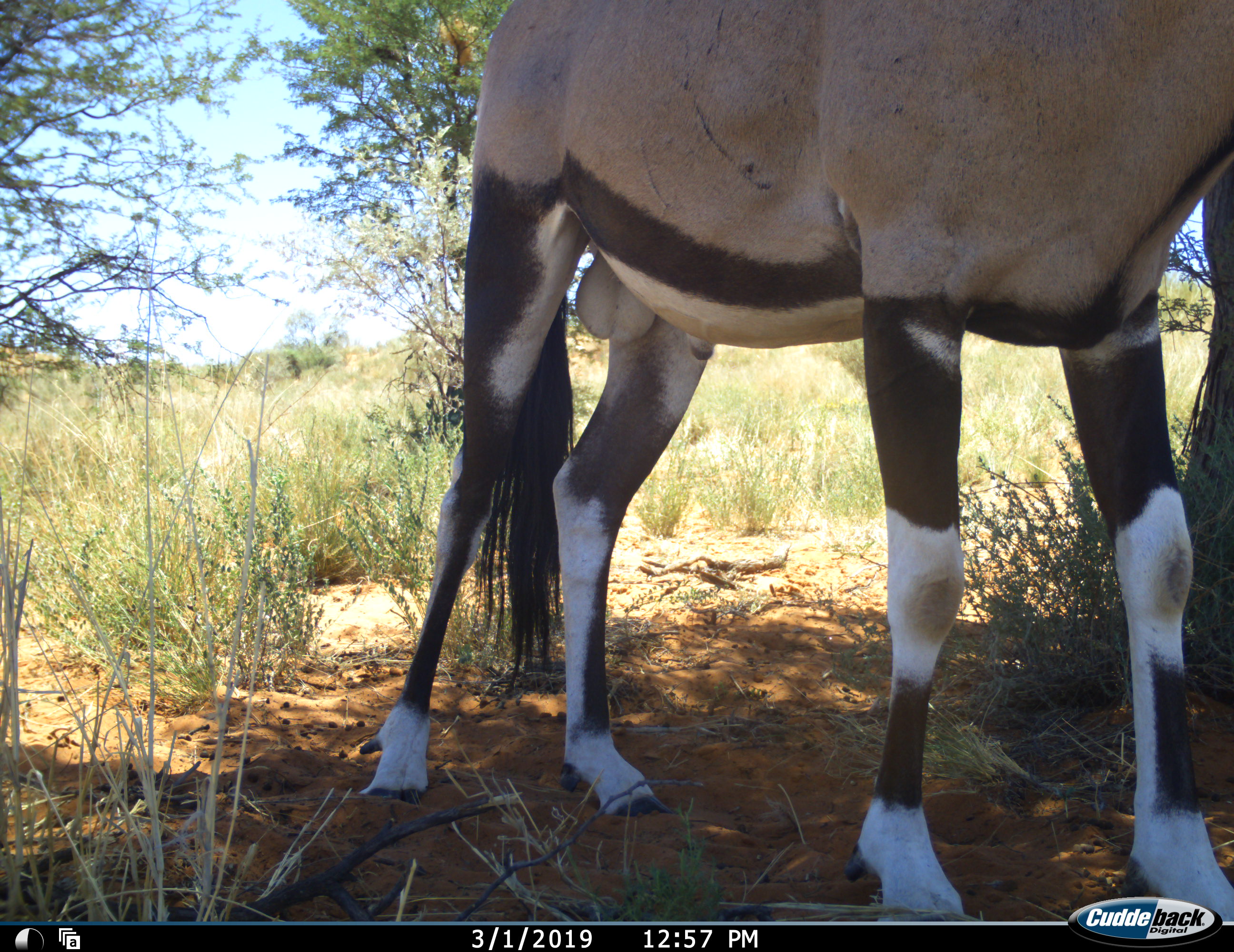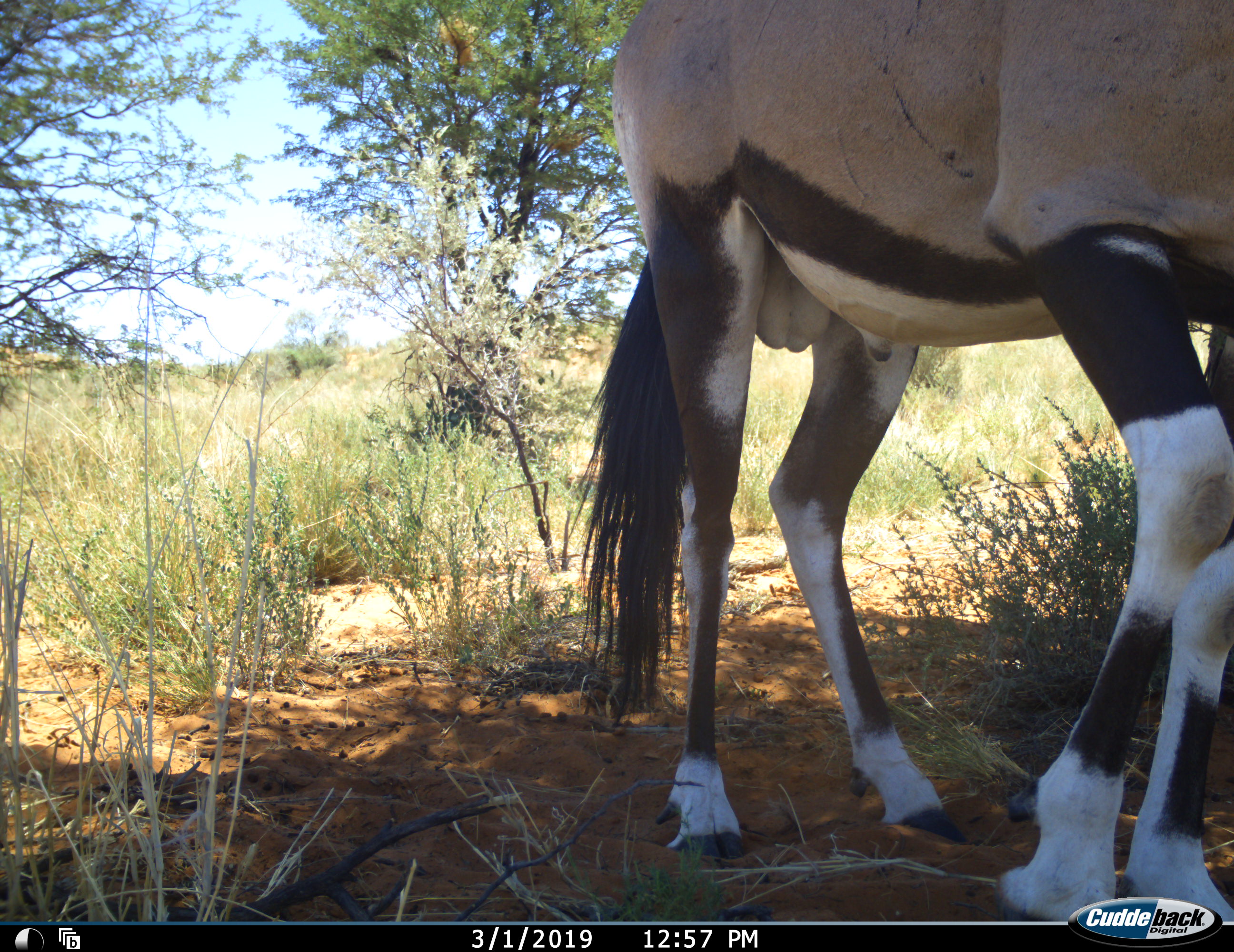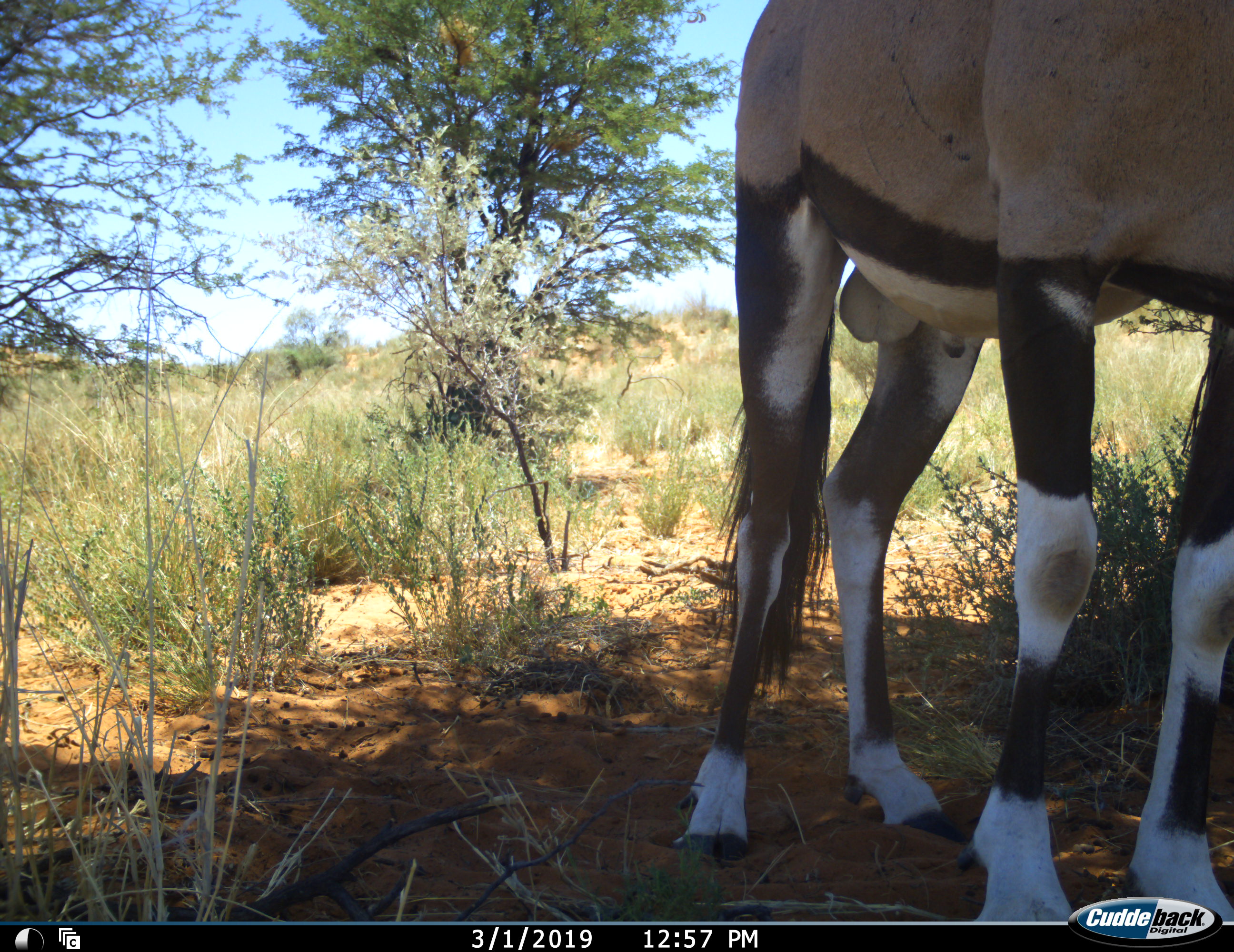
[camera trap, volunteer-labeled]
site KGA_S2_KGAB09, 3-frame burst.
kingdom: Animalia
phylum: Chordata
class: Mammalia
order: Artiodactyla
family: Bovidae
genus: Oryx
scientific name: Oryx gazella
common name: gemsbok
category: oryx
Oryx (gemsbok) (Oryx gazella), count 1. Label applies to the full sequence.